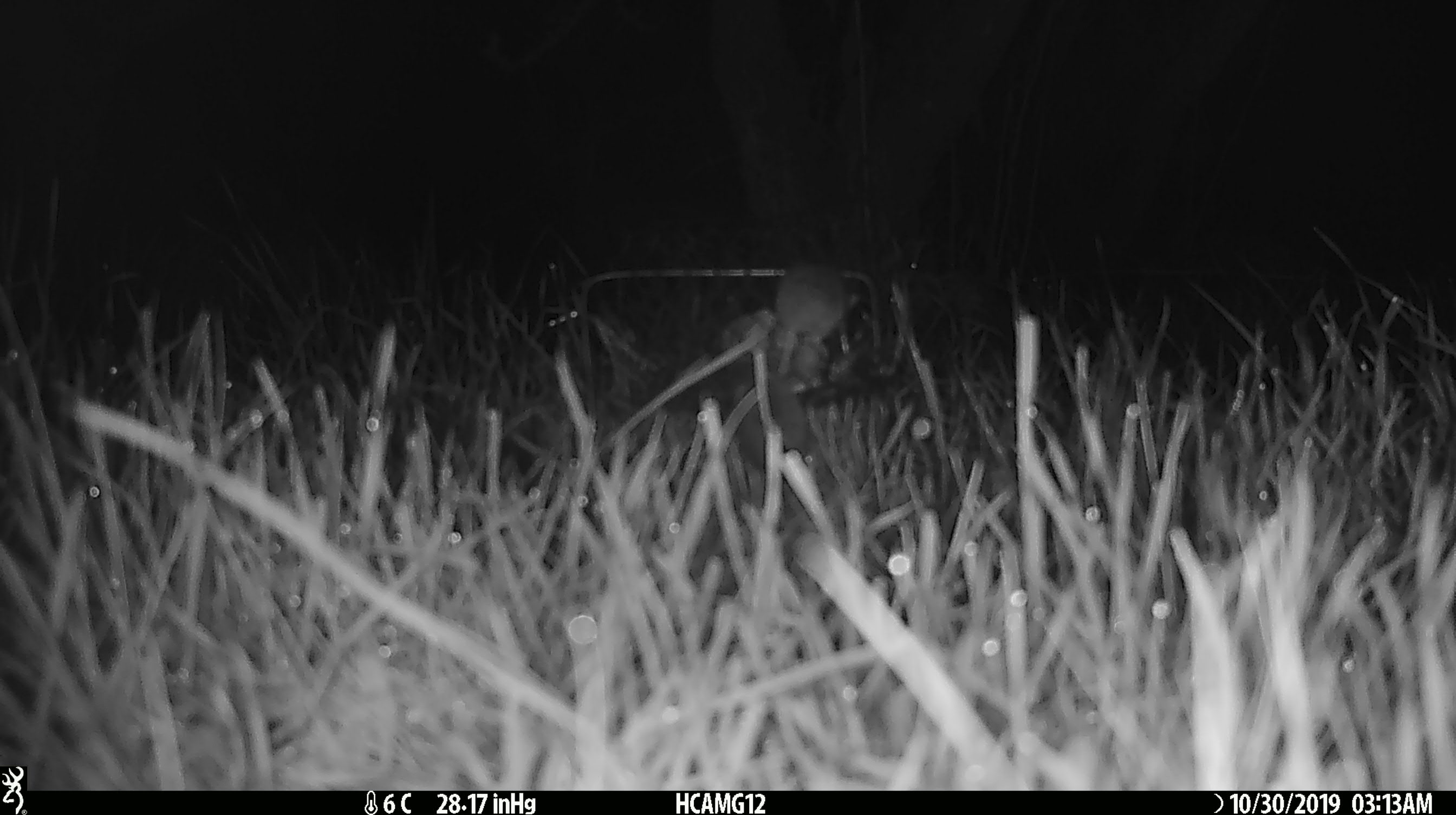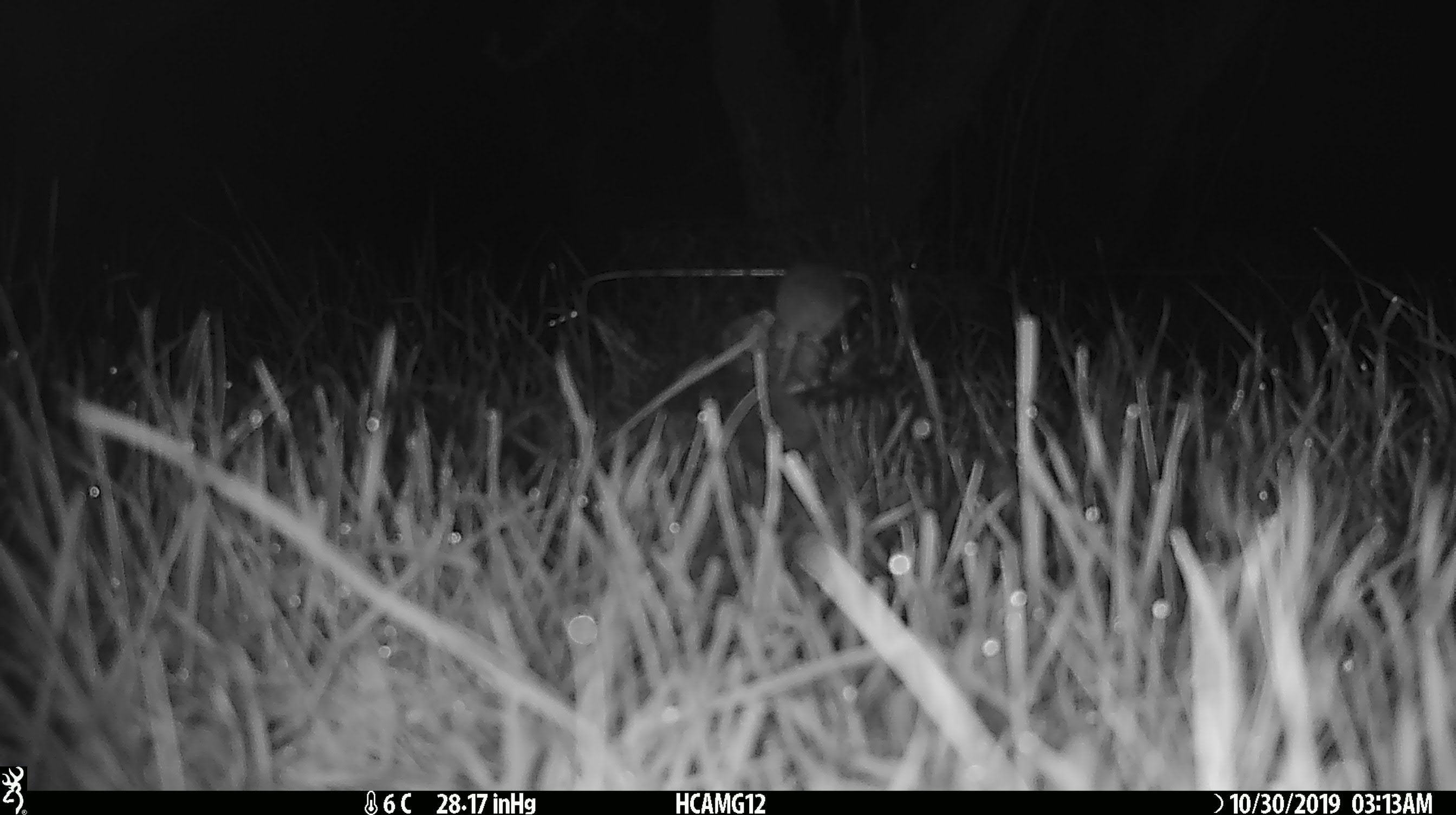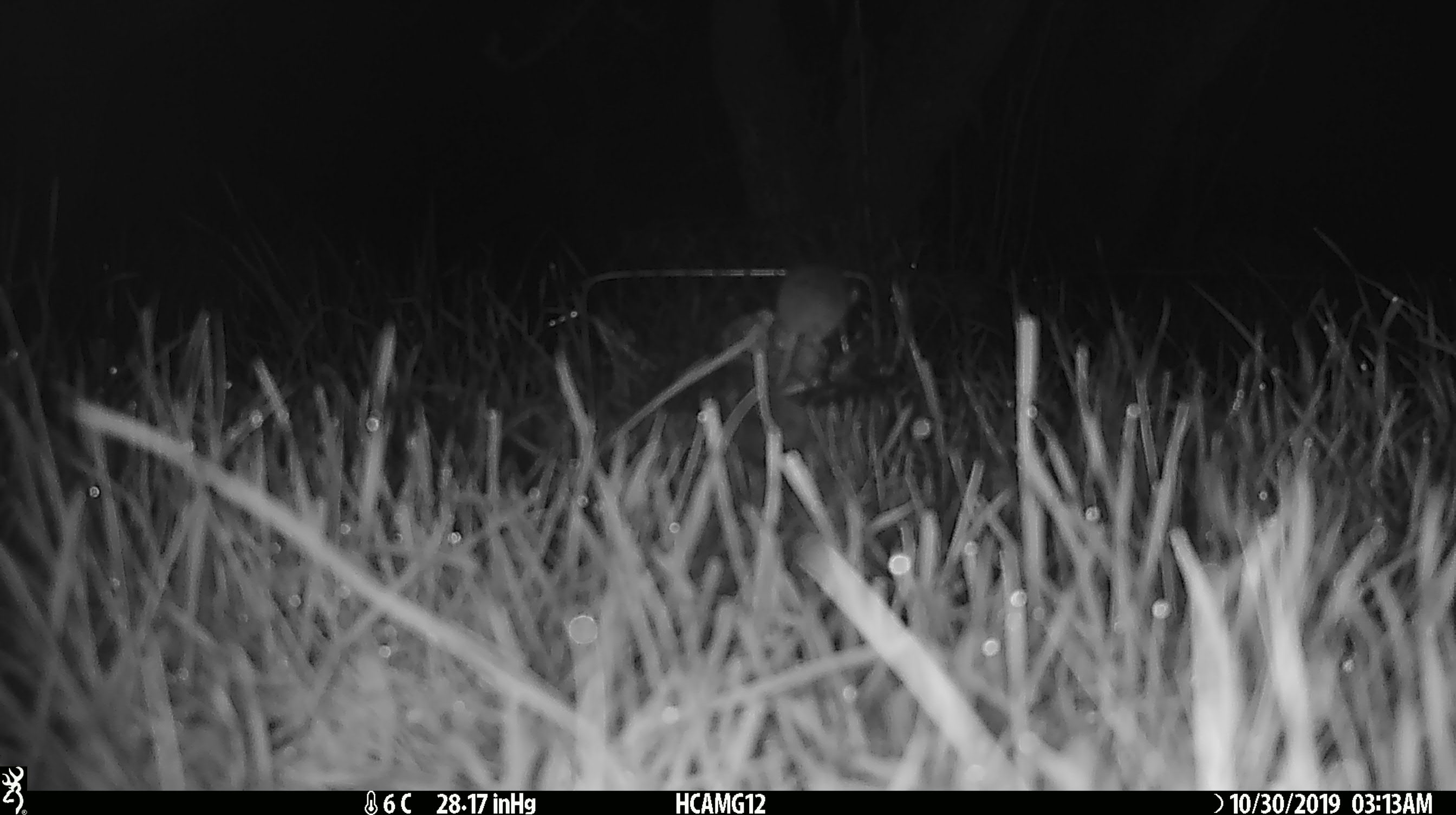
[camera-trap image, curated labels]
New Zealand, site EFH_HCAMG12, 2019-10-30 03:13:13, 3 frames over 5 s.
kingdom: Animalia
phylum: Chordata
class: Mammalia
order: Rodentia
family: Muridae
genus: Mus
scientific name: Mus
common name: mouse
Mouse (Mus).